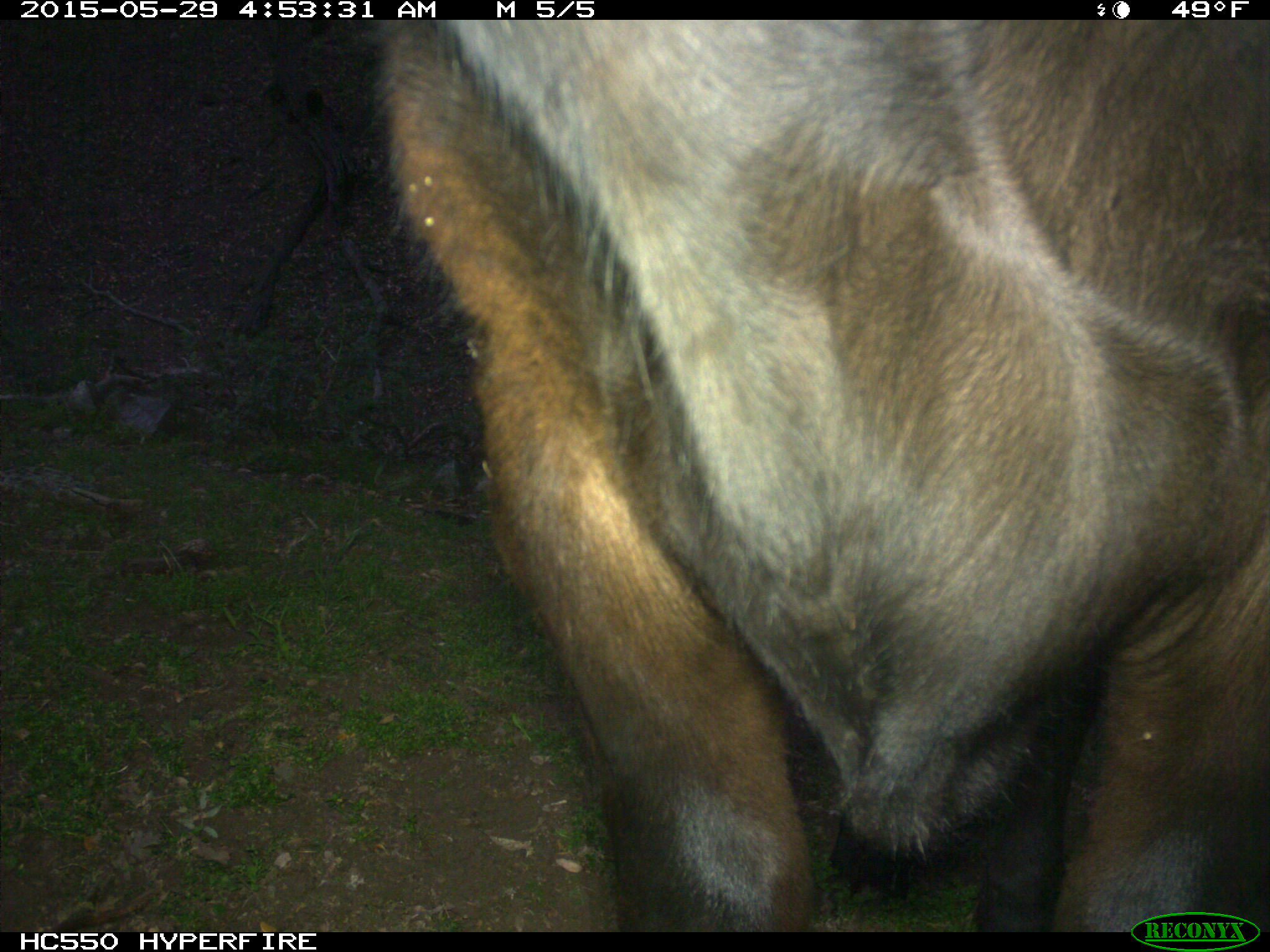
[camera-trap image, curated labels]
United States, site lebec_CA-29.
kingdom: Animalia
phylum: Chordata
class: Mammalia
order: Artiodactyla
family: Bovidae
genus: Bos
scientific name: Bos taurus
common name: domestic cow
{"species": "Bos taurus (domestic cow)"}